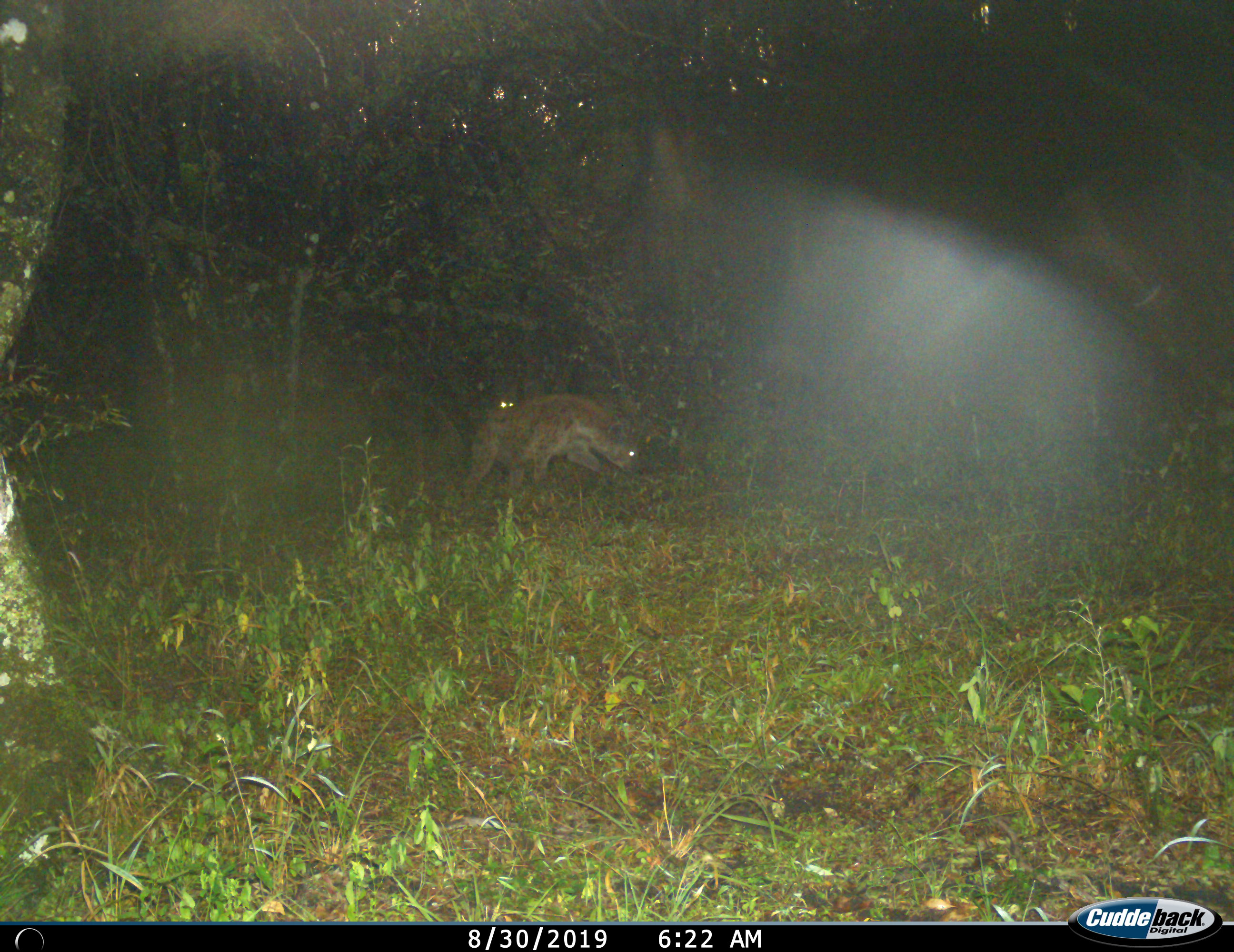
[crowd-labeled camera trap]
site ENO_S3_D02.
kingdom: Animalia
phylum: Chordata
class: Mammalia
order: Carnivora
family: Hyaenidae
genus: Crocuta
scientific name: Crocuta crocuta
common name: spotted hyena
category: hyenaspotted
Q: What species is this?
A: Hyenaspotted (spotted hyena) (Crocuta crocuta).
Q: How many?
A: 2.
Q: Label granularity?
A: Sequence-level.